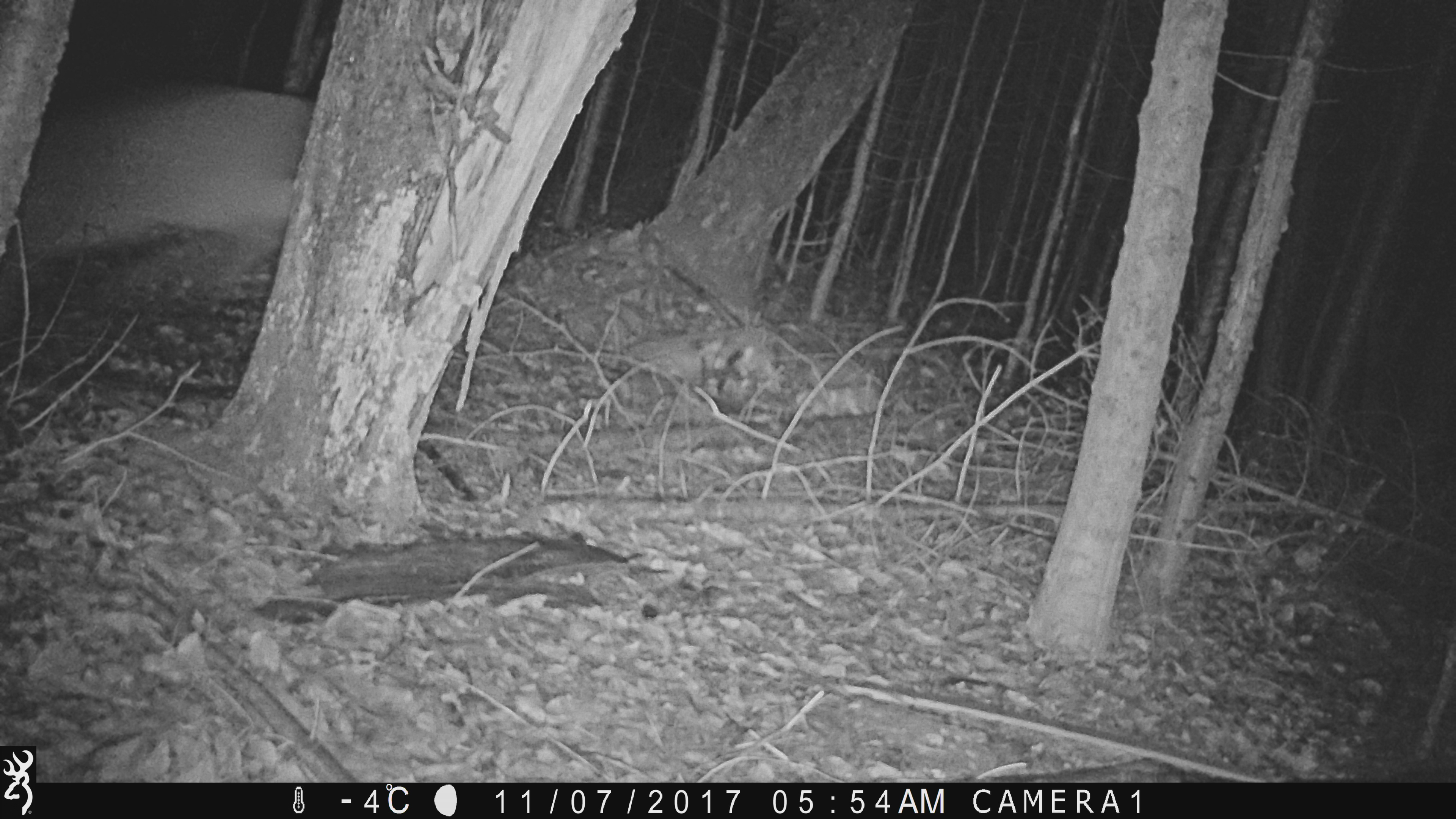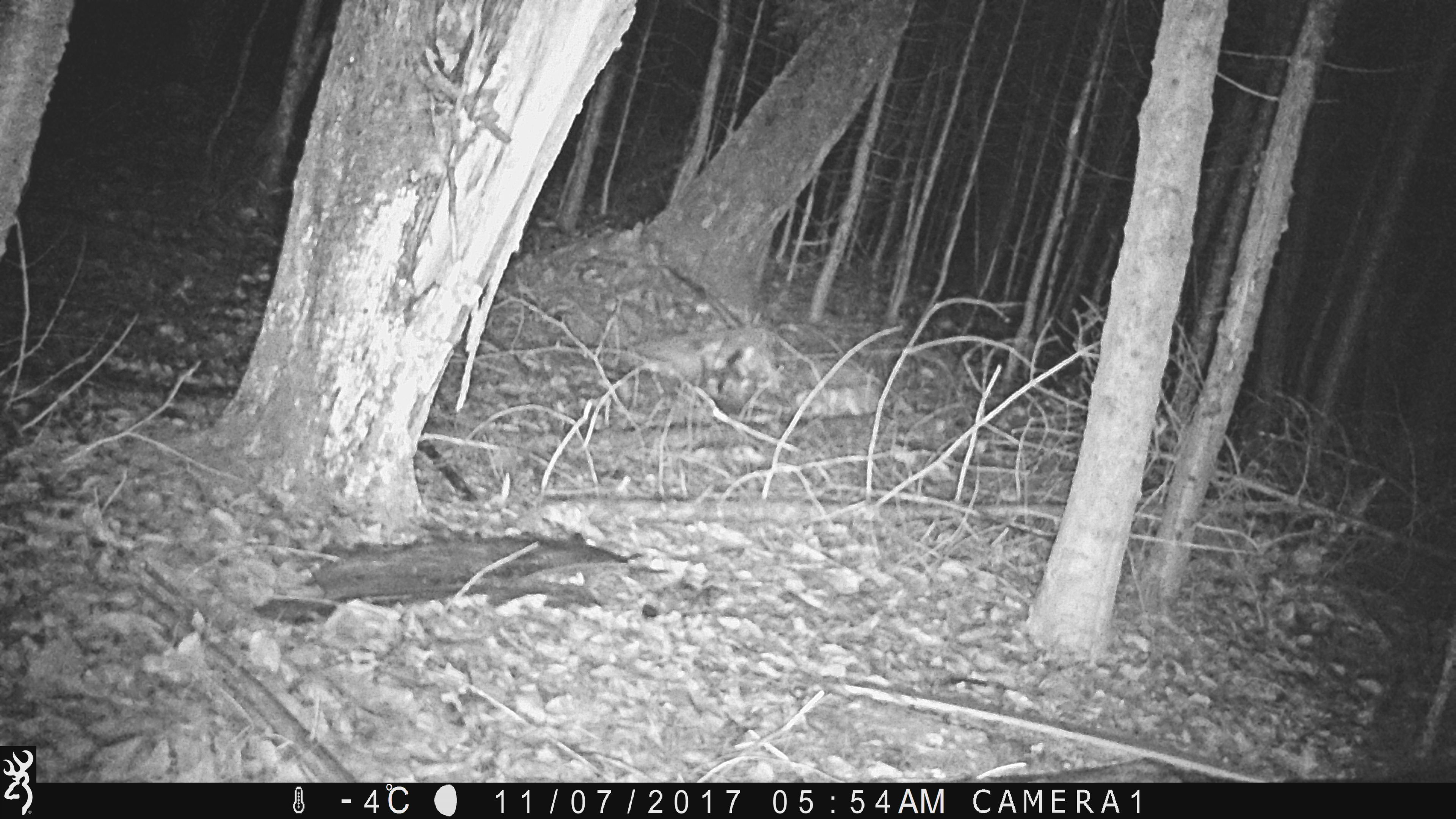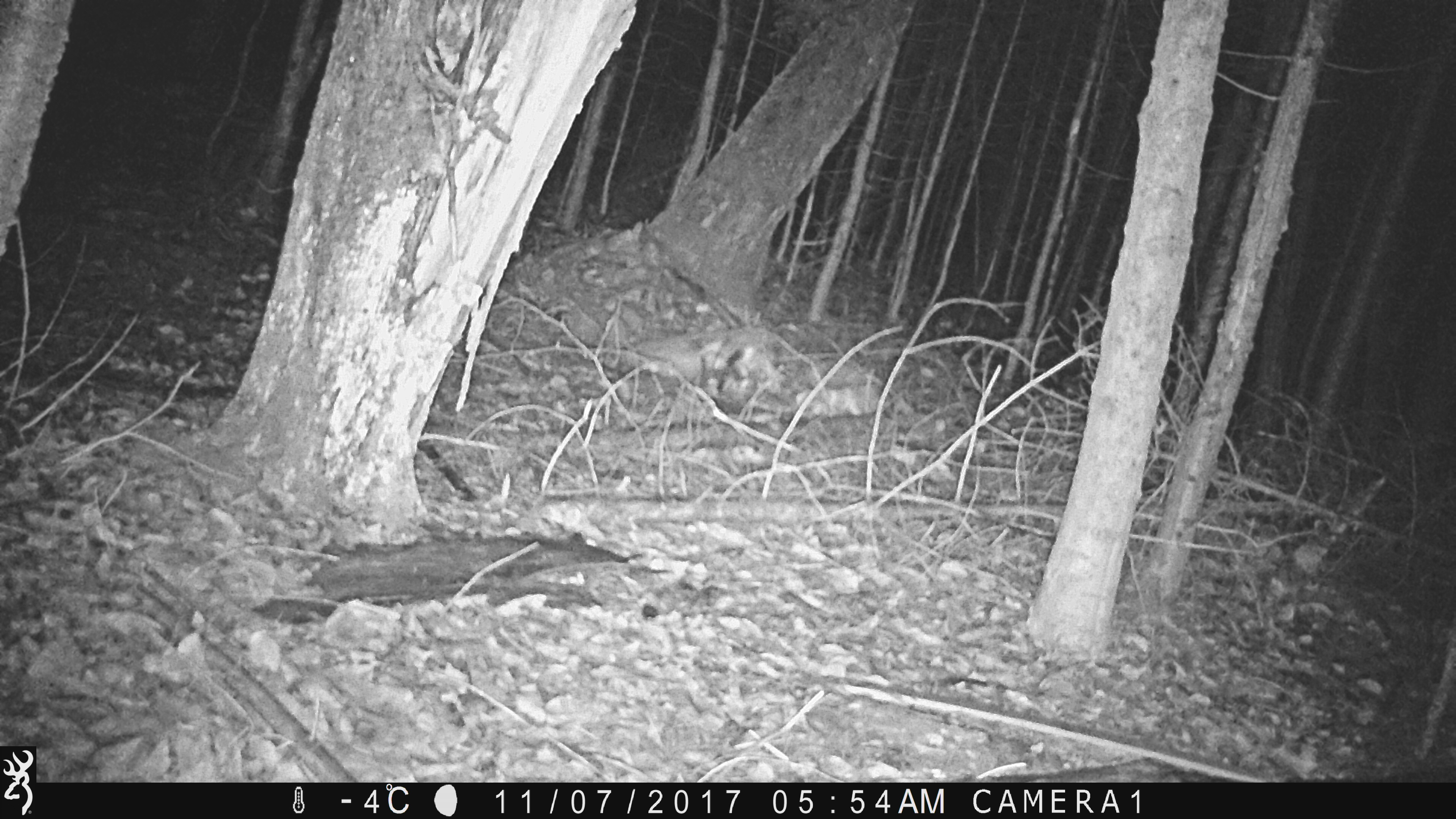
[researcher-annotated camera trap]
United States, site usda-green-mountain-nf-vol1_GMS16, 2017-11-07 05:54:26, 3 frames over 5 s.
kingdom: Animalia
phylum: Chordata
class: Mammalia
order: Artiodactyla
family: Cervidae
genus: Odocoileus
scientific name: Odocoileus virginianus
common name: white-tailed deer